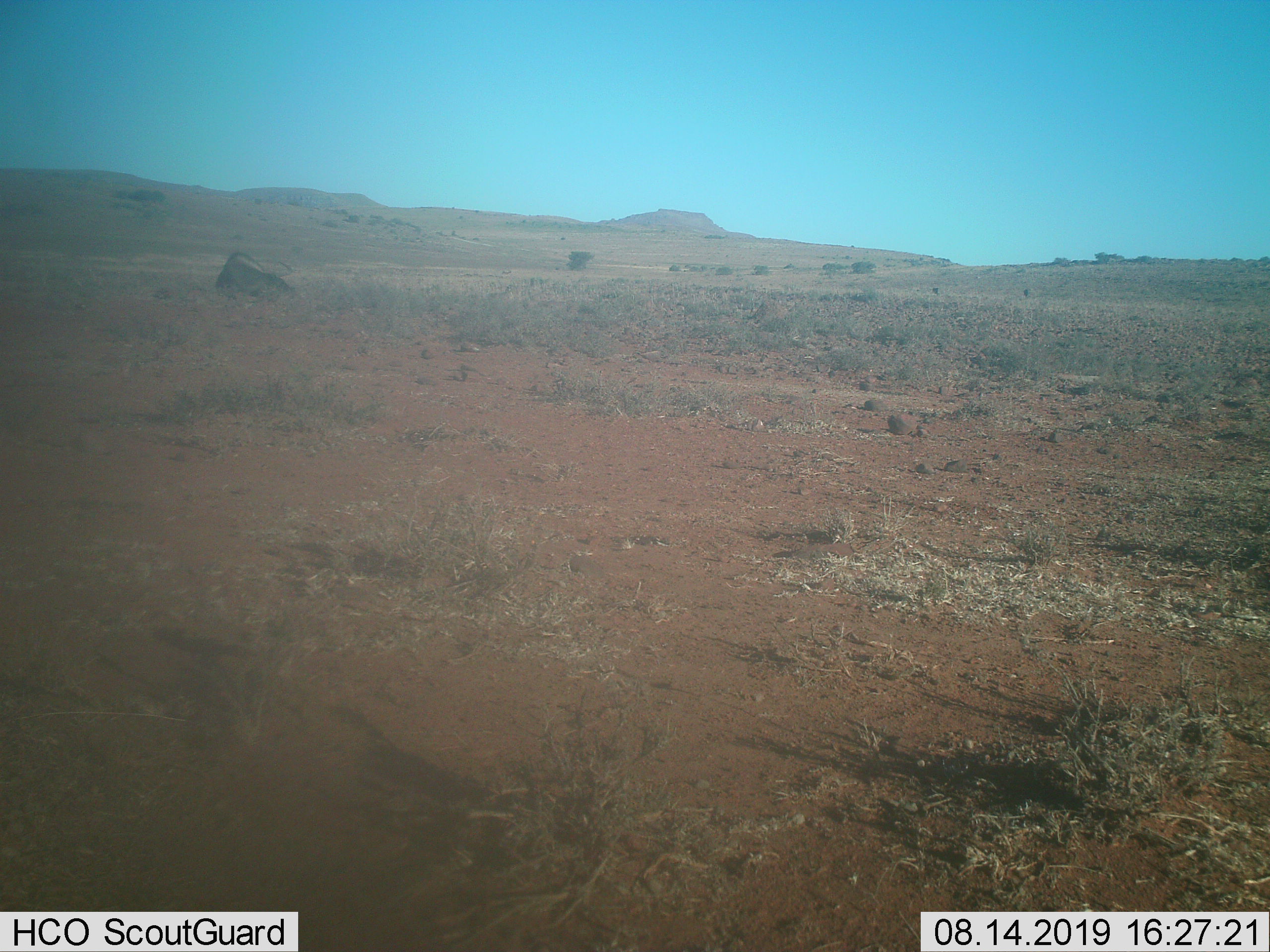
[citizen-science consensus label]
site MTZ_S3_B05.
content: unidentified animal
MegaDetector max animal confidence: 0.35